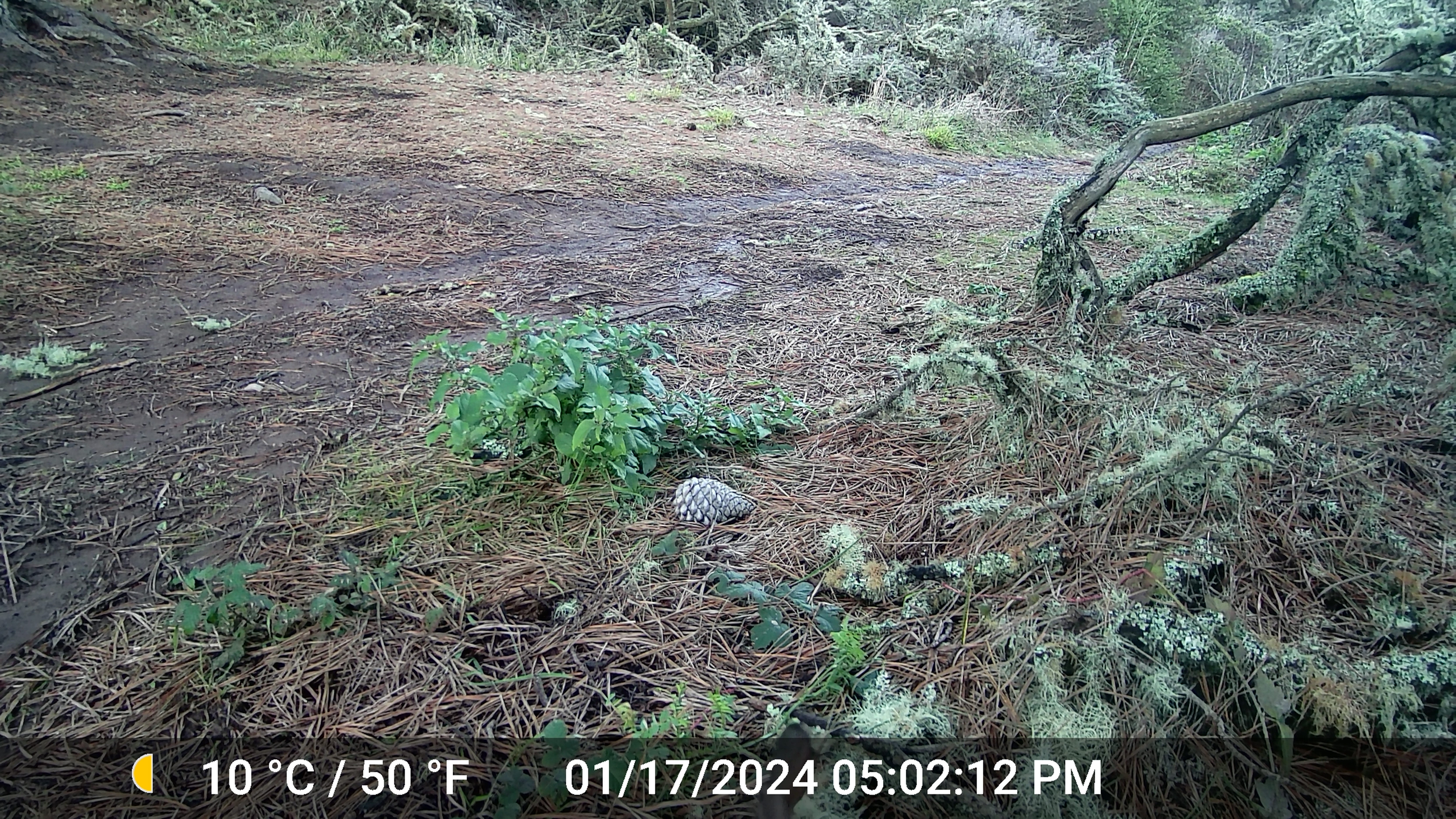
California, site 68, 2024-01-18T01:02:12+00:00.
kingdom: Animalia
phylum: Chordata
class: Aves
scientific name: Aves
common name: bird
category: unknown bird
Unknown bird (bird) (Aves).